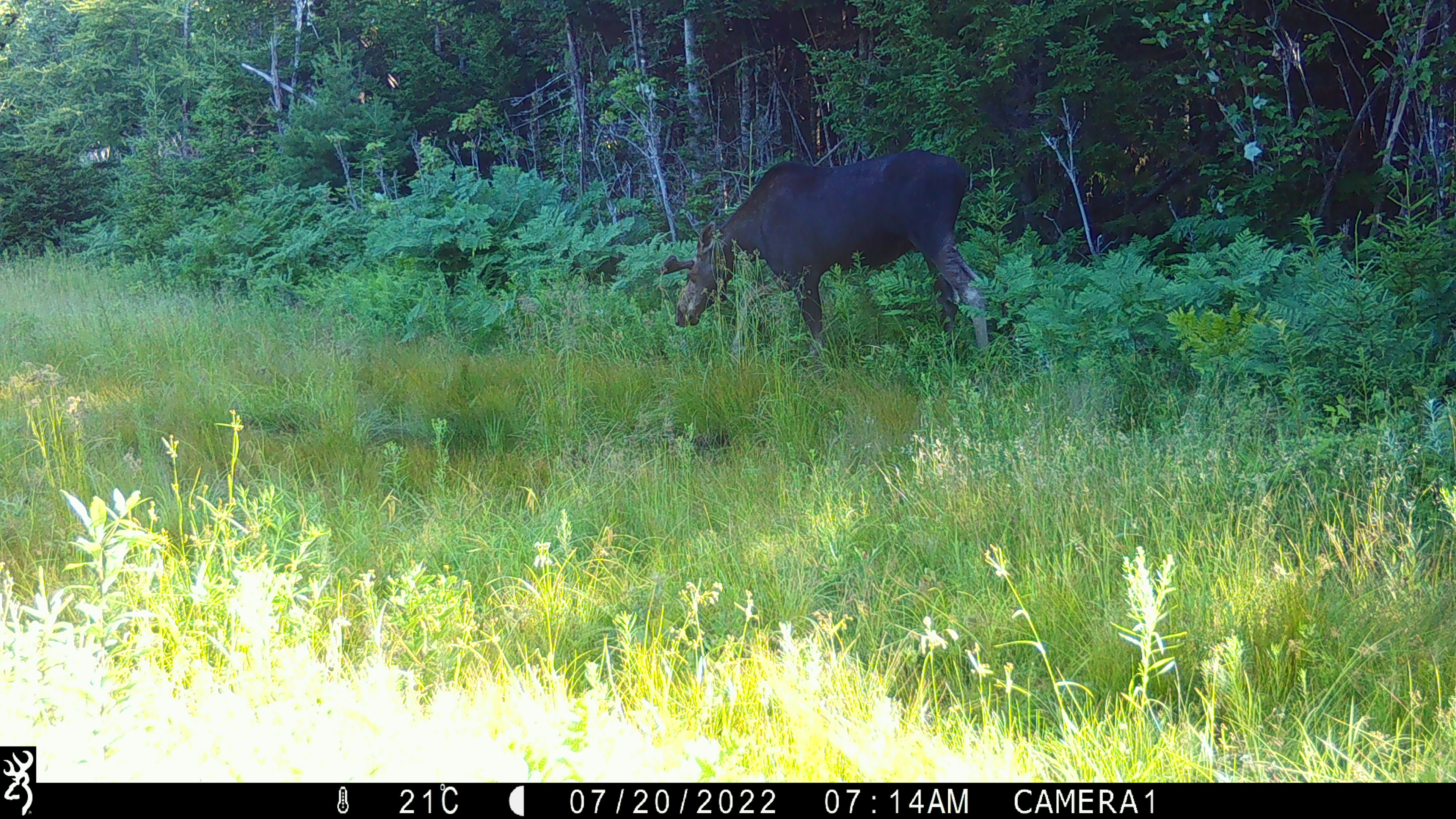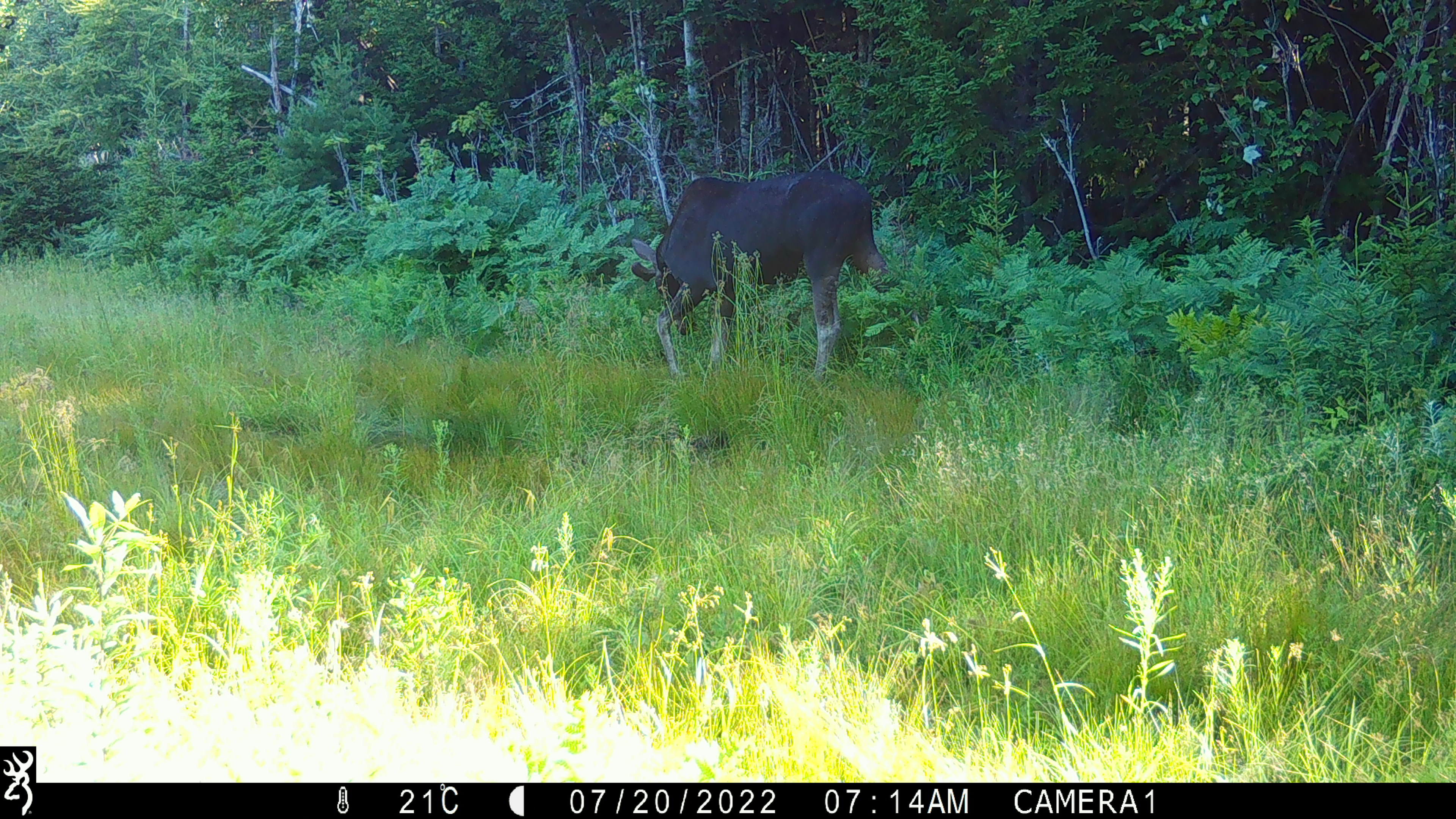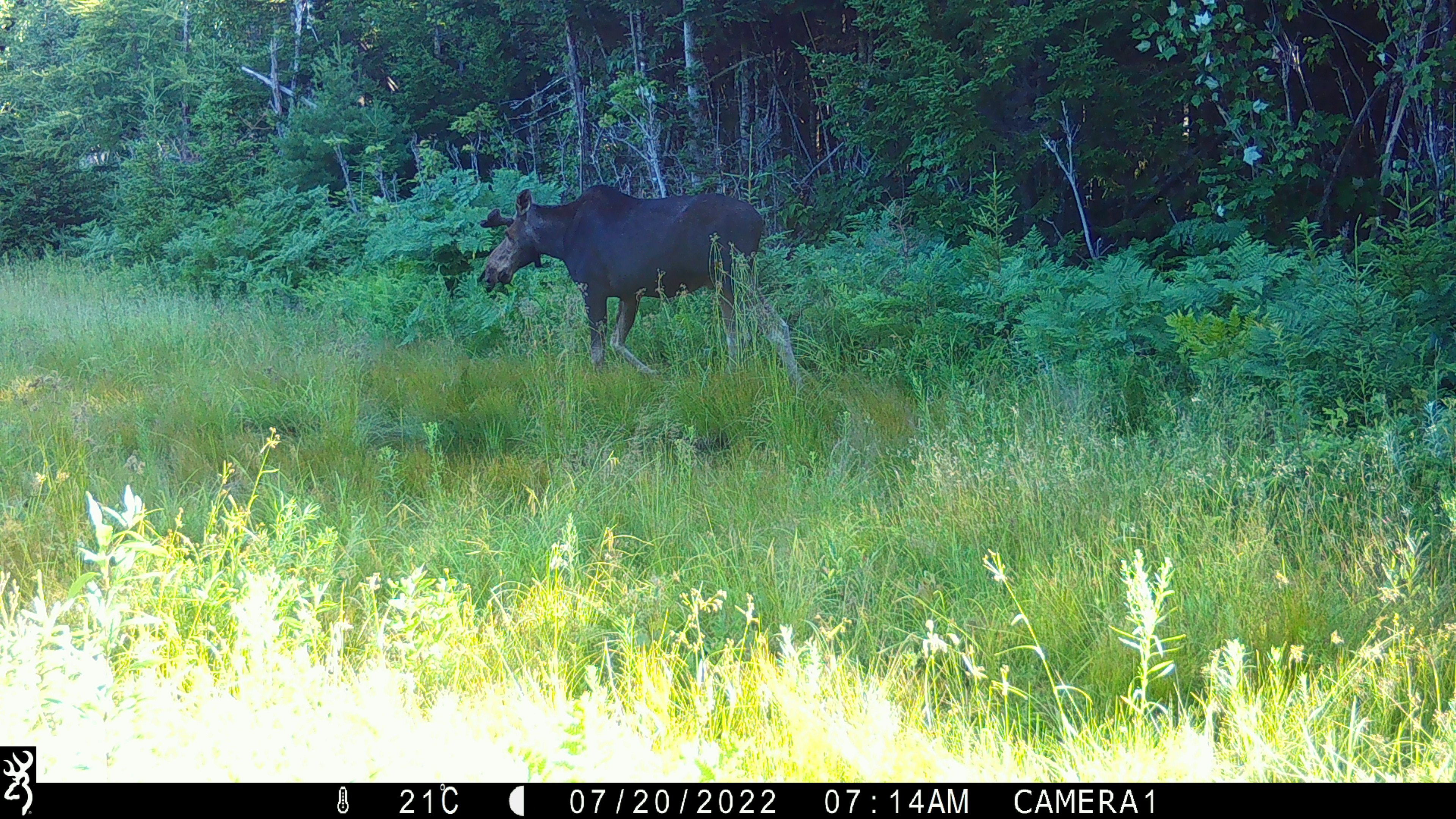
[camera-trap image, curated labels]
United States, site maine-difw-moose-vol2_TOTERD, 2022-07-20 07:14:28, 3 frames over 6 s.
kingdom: Animalia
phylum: Chordata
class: Mammalia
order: Artiodactyla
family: Cervidae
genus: Alces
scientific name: Alces alces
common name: moose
Moose (Alces alces).